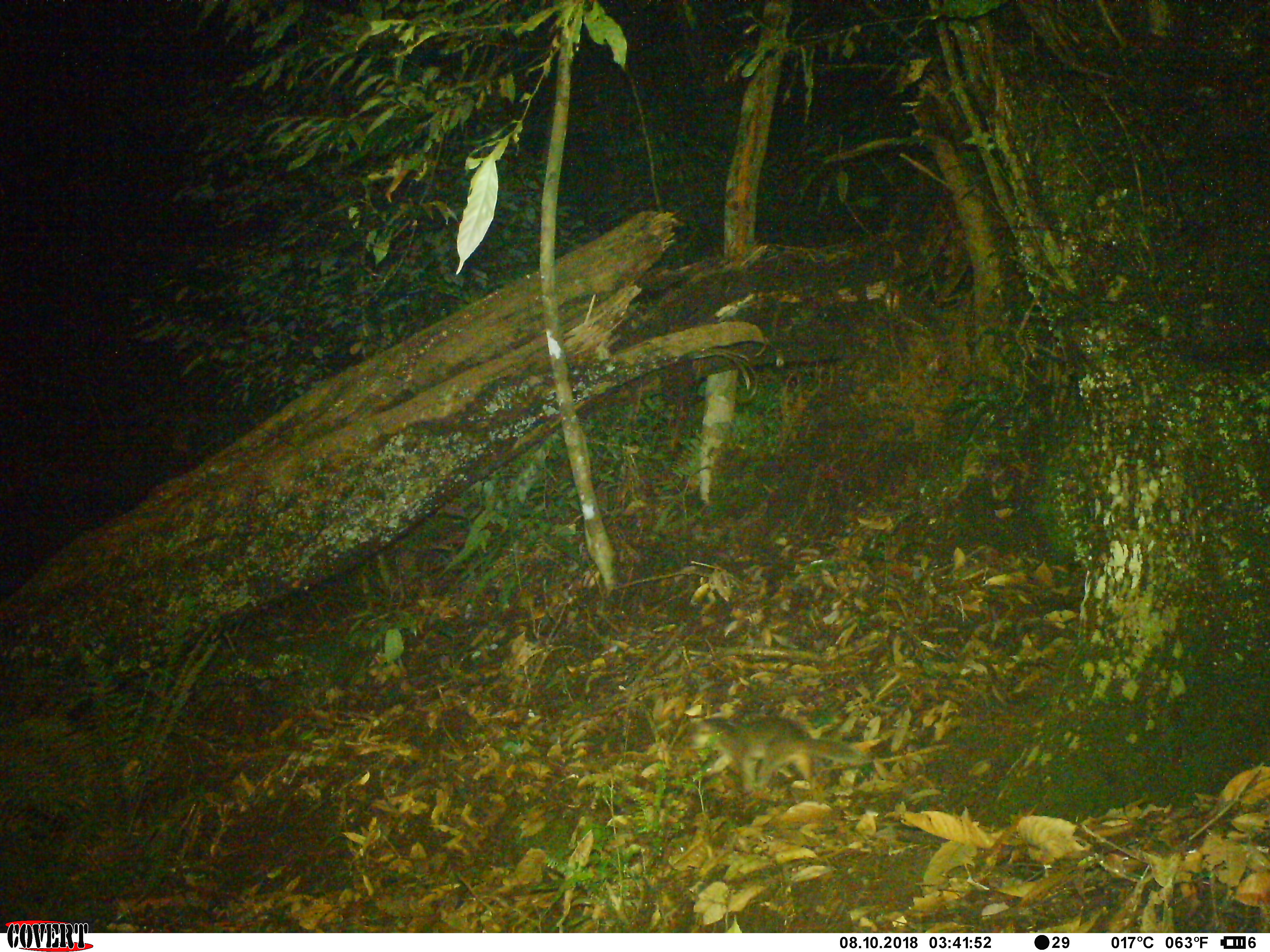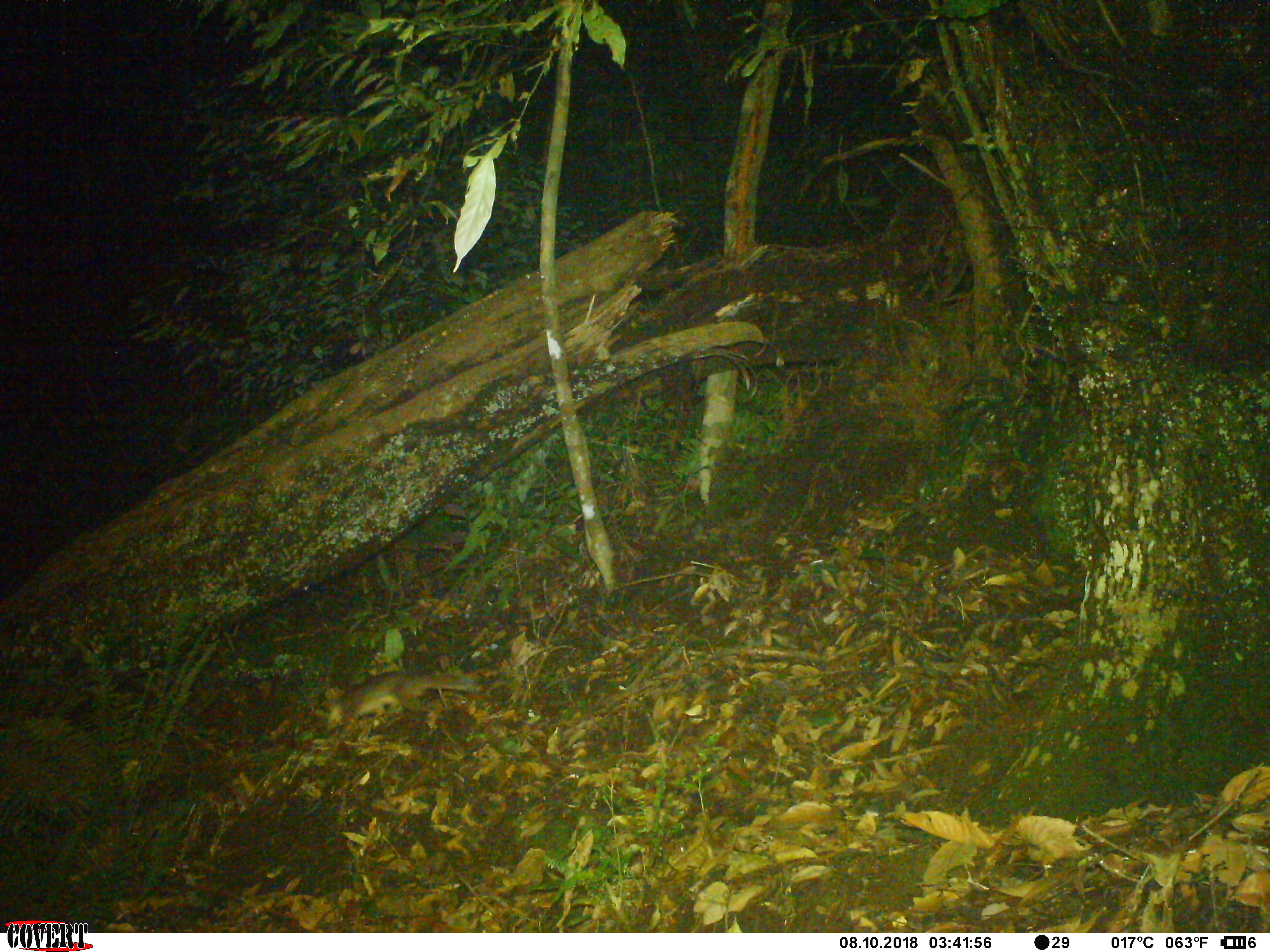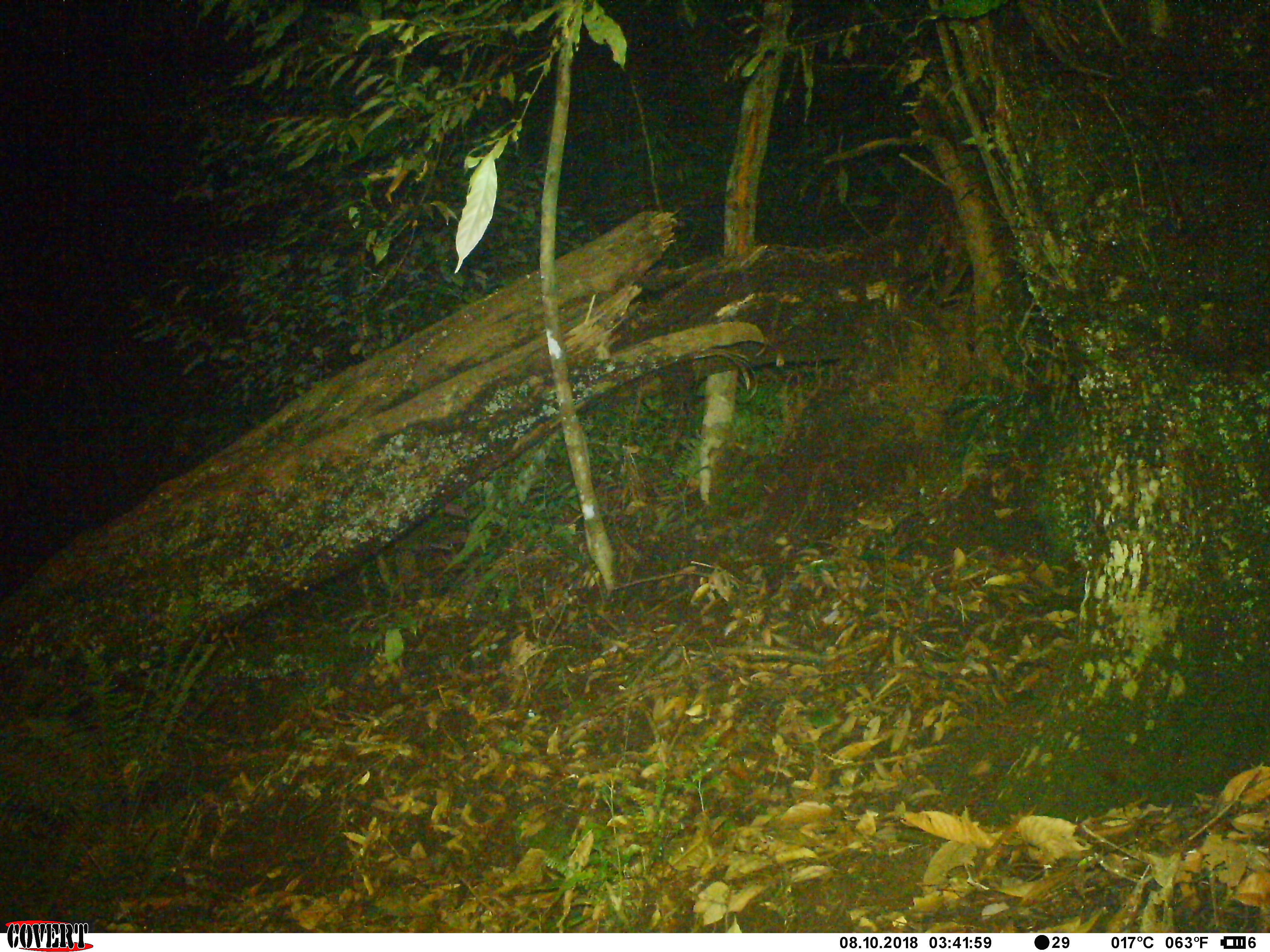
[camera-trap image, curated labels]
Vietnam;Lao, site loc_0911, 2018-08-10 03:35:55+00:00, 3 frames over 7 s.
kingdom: Animalia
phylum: Chordata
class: Mammalia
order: Carnivora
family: Mustelidae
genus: Melogale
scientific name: Melogale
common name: ferret badger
Ferret badger (Melogale). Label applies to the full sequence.